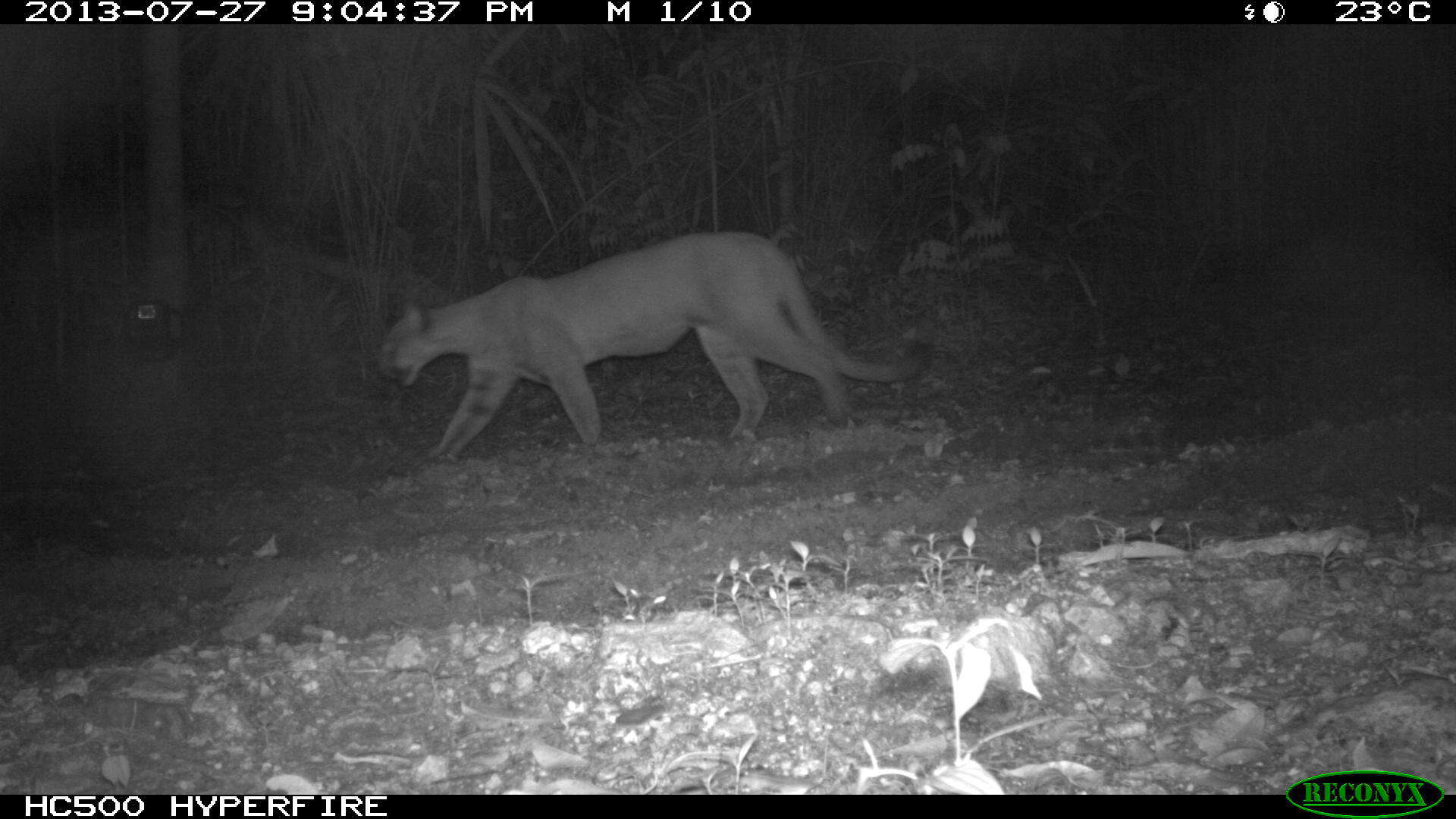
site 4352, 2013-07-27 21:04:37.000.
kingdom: Animalia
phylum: Chordata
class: Mammalia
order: Carnivora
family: Felidae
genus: Puma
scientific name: Puma concolor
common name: mountain lion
Puma concolor (mountain lion), count 1, sex male.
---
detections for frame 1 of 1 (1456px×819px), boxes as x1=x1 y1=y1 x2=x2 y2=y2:
puma concolor: x1=377 y1=229 x2=920 y2=462